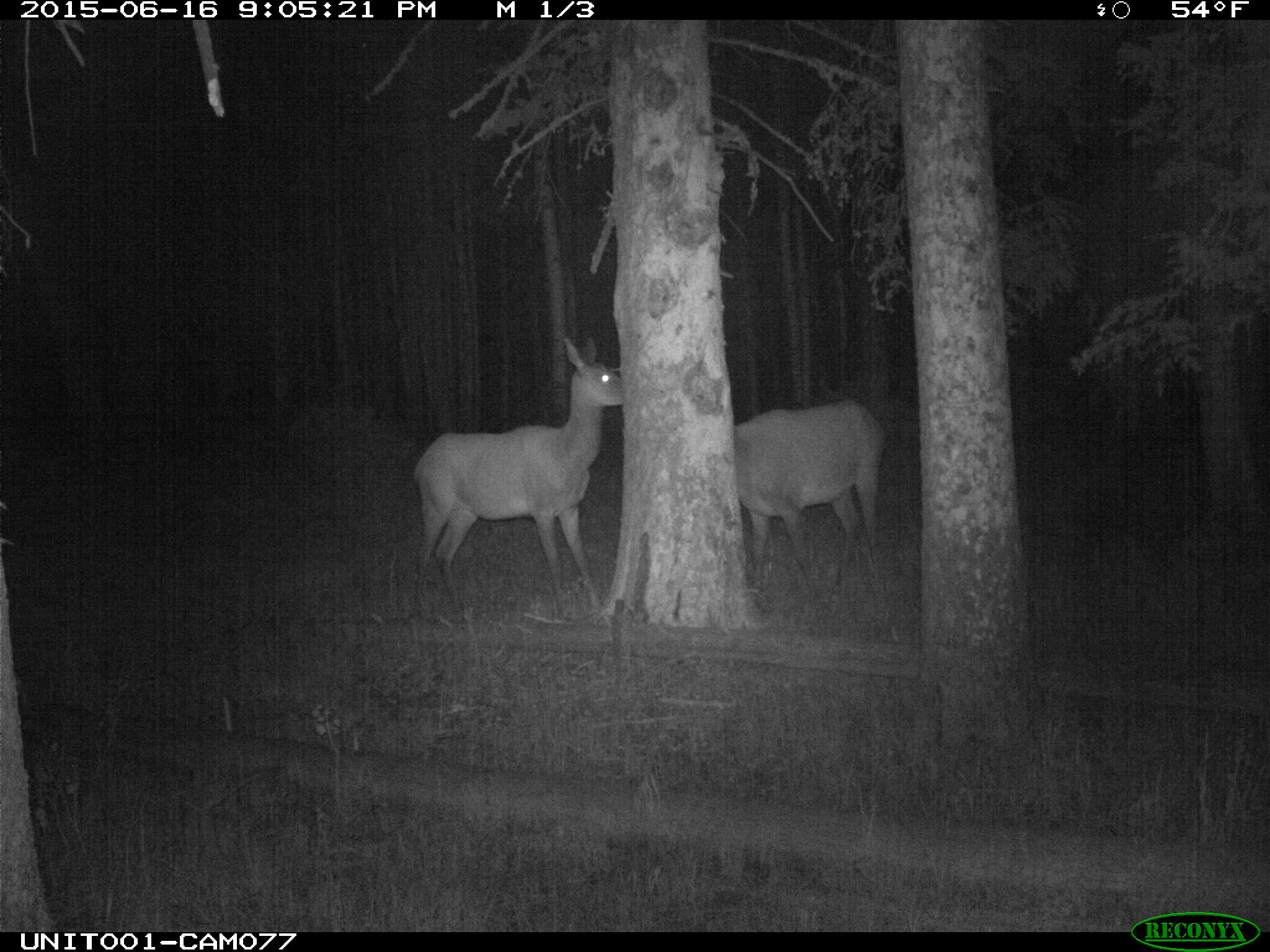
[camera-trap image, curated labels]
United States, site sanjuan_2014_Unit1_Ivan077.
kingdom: Animalia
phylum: Chordata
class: Mammalia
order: Artiodactyla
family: Cervidae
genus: Cervus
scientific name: Cervus elaphus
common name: red deer